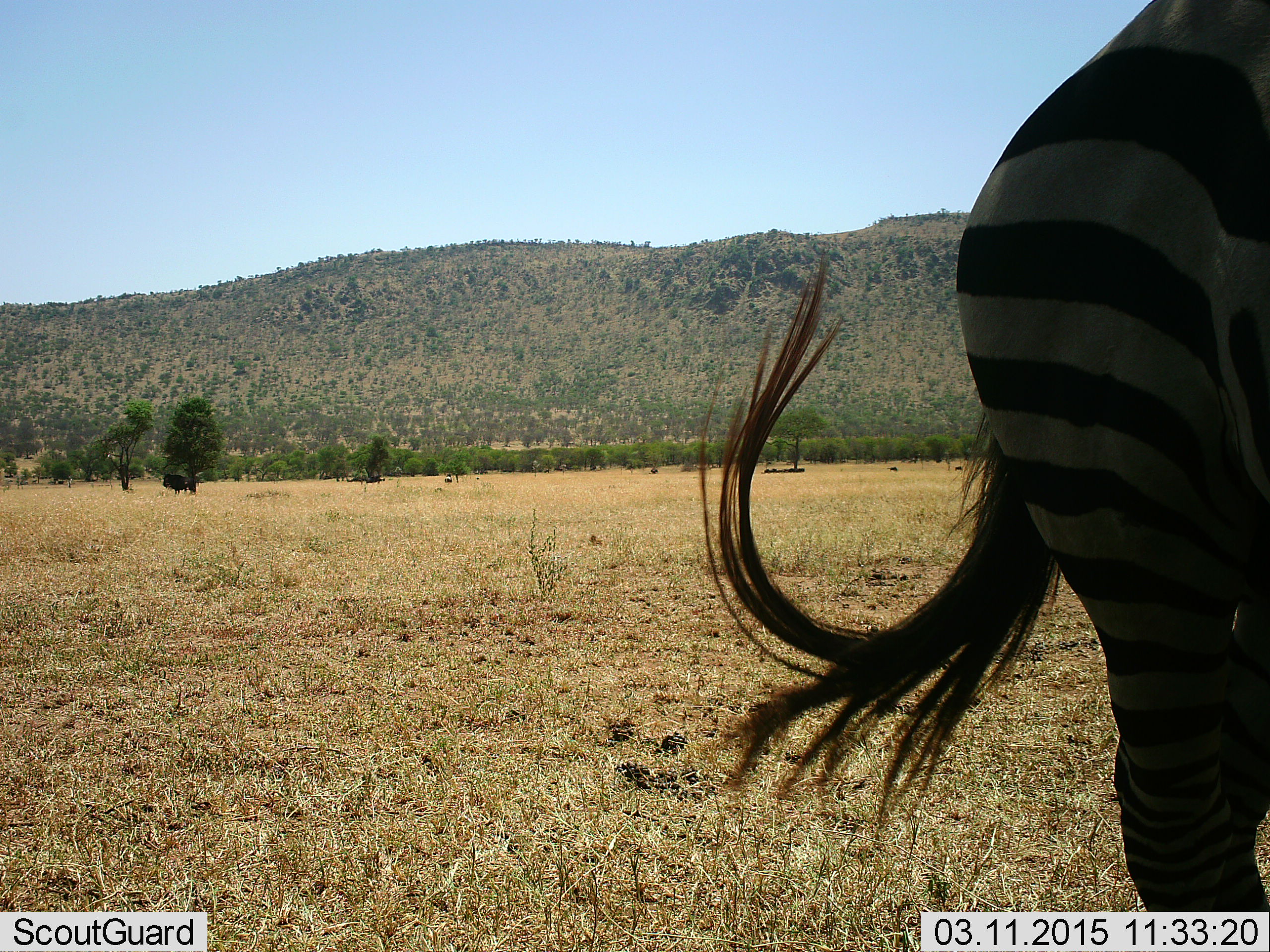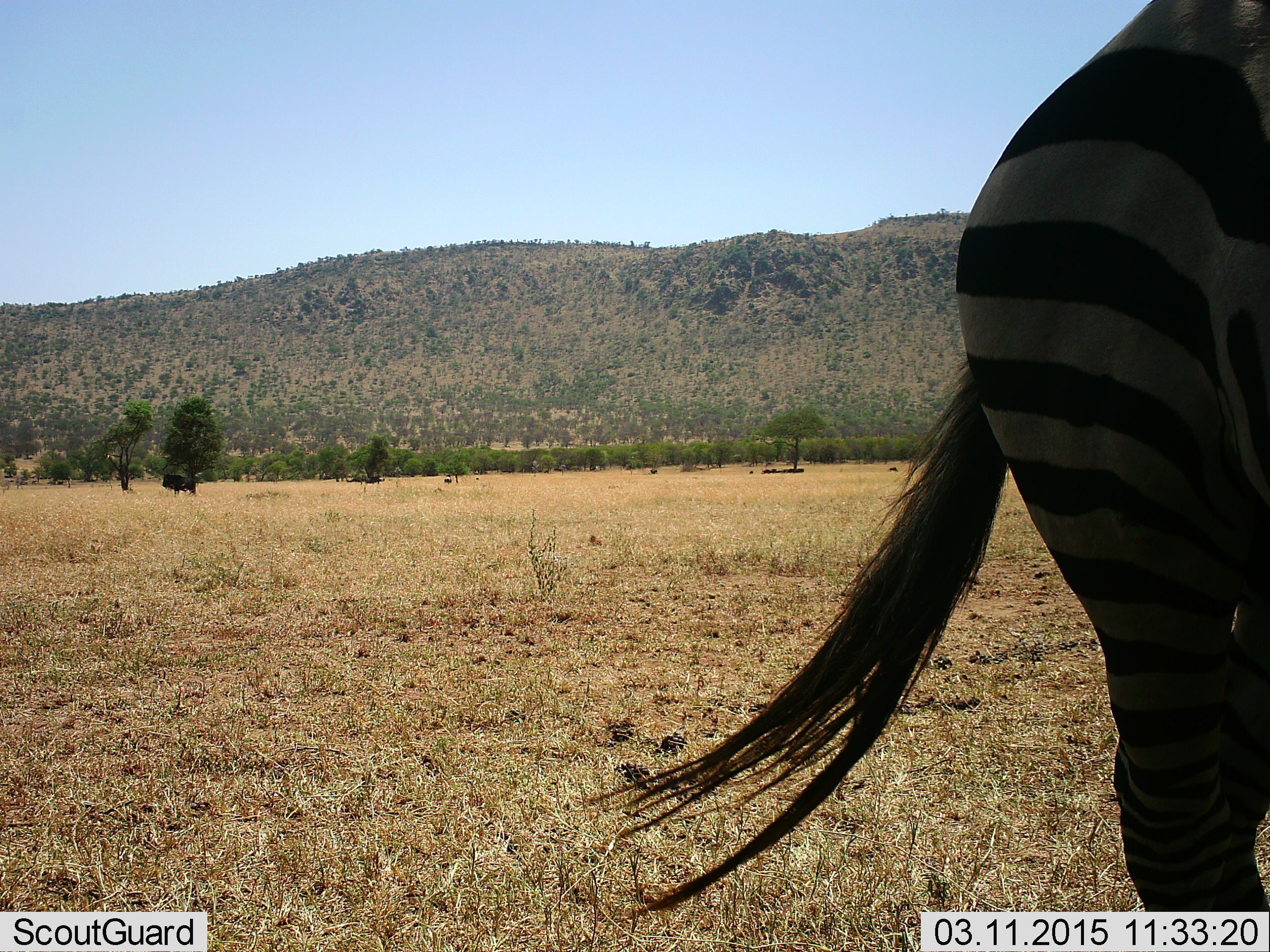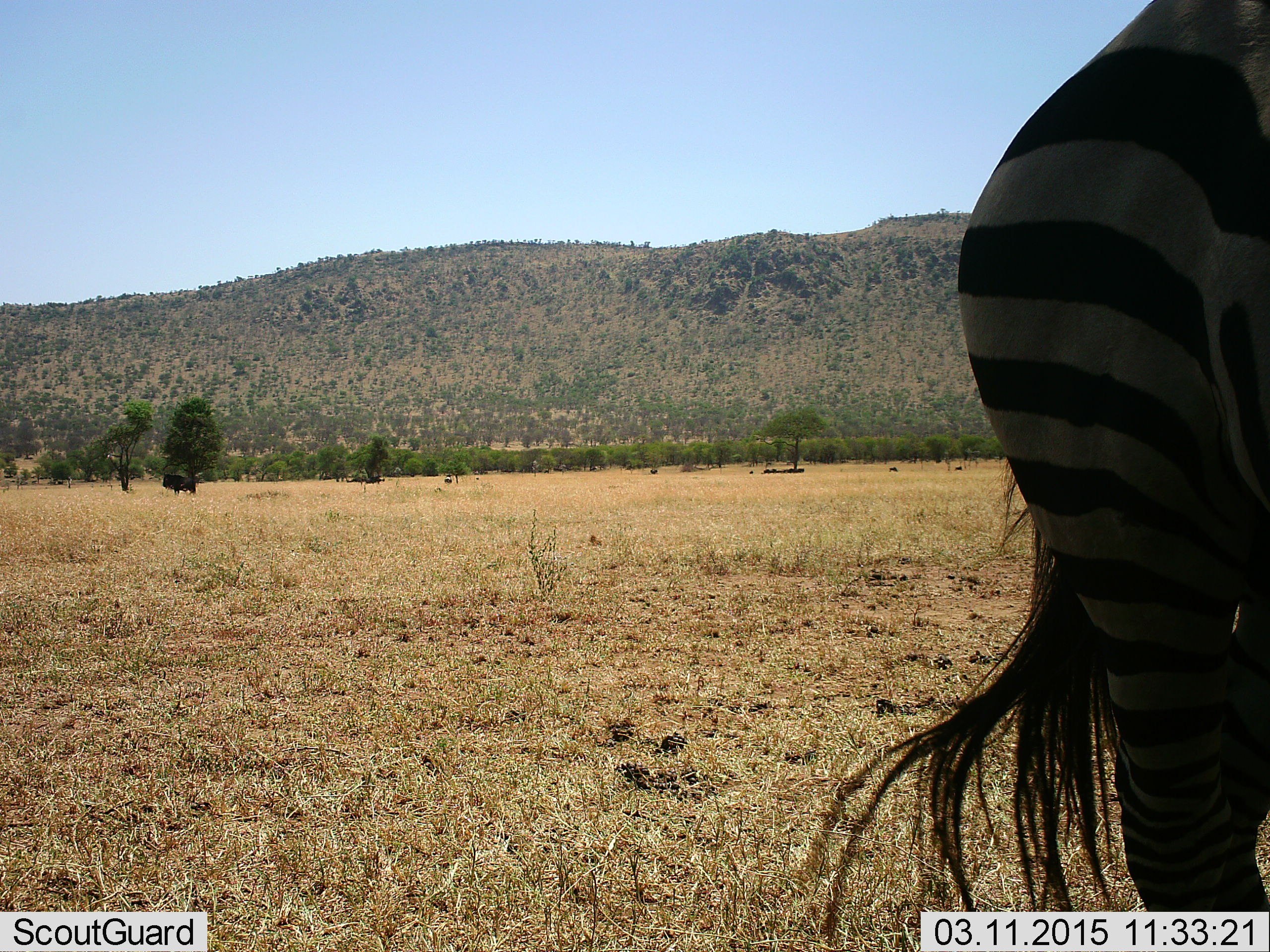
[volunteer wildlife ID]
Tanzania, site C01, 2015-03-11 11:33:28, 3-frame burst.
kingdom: Animalia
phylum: Chordata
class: Mammalia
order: Perissodactyla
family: Equidae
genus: Equus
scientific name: Equus quagga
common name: plains zebra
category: zebra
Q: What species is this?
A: Zebra (plains zebra) (Equus quagga).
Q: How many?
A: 1.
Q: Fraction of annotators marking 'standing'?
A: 100%.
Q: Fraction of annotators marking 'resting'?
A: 8%.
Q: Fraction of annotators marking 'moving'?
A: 0%.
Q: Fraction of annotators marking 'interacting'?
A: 0%.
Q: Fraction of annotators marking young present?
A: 0%.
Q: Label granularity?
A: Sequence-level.